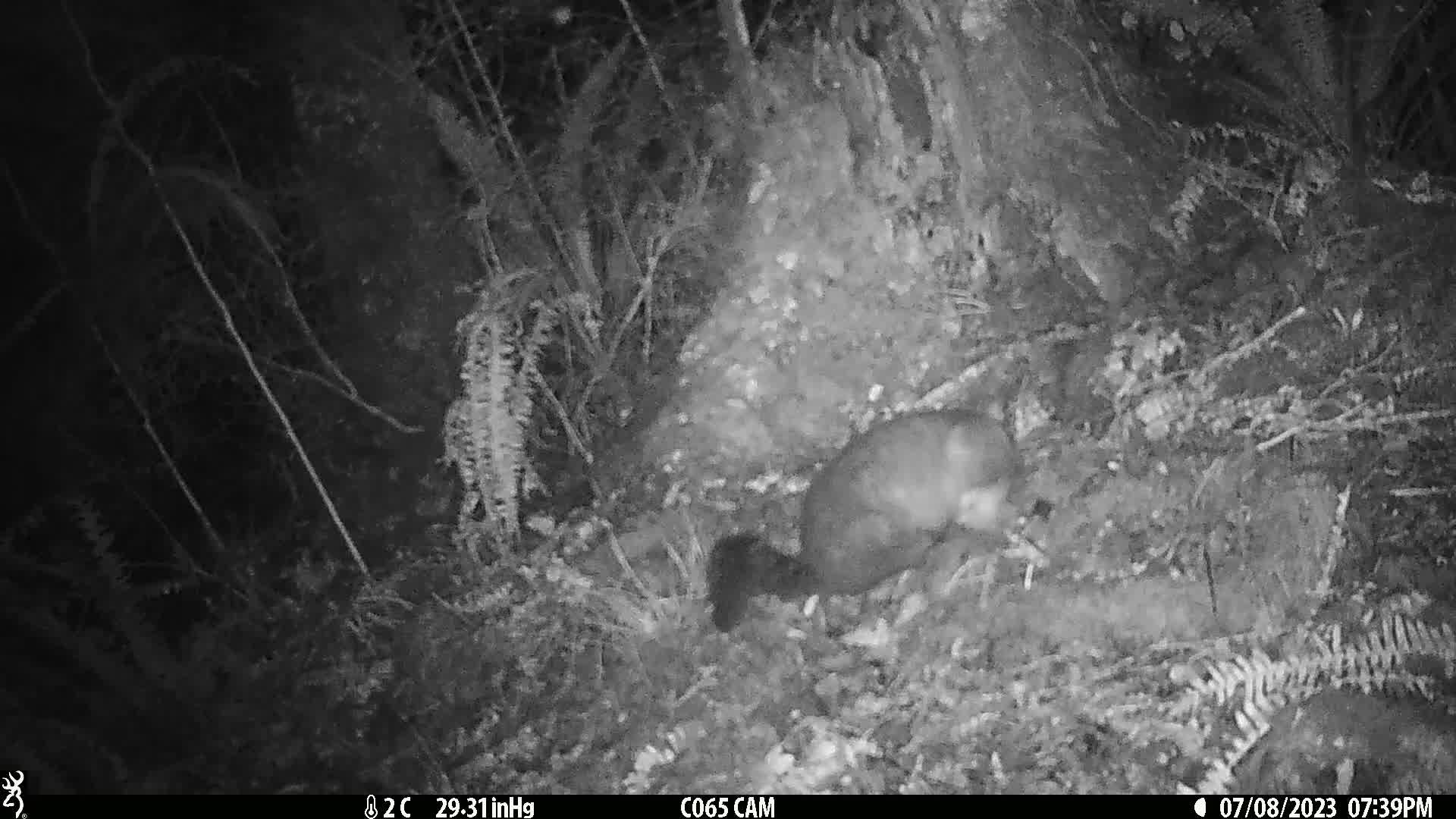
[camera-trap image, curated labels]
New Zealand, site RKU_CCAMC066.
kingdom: Animalia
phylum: Chordata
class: Mammalia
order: Diprotodontia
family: Phalangeridae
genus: Trichosurus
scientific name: Trichosurus vulpecula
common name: common brushtail possum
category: possum